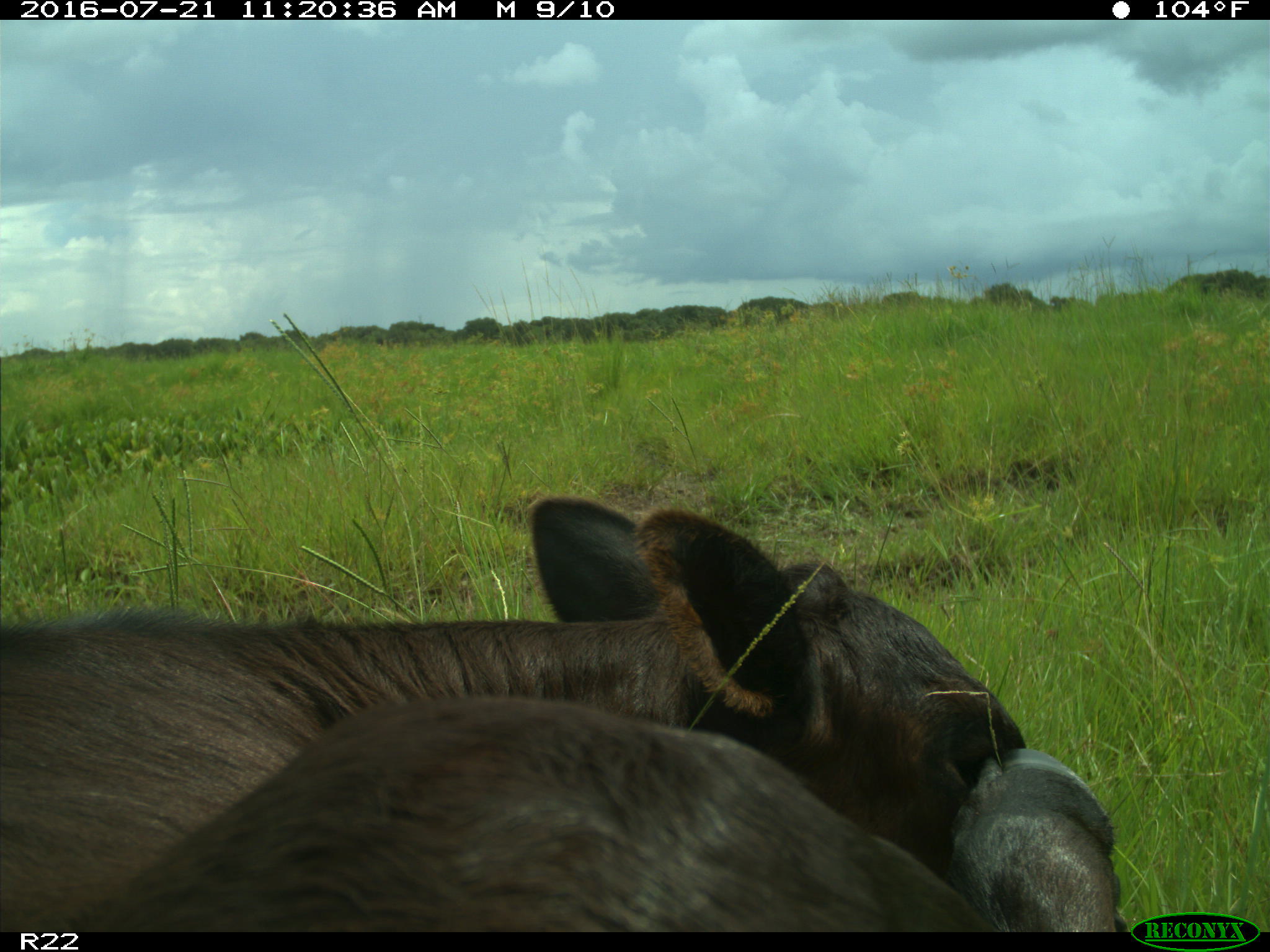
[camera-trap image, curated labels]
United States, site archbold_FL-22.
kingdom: Animalia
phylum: Chordata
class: Mammalia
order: Artiodactyla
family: Bovidae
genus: Bos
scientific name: Bos taurus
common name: domestic cow